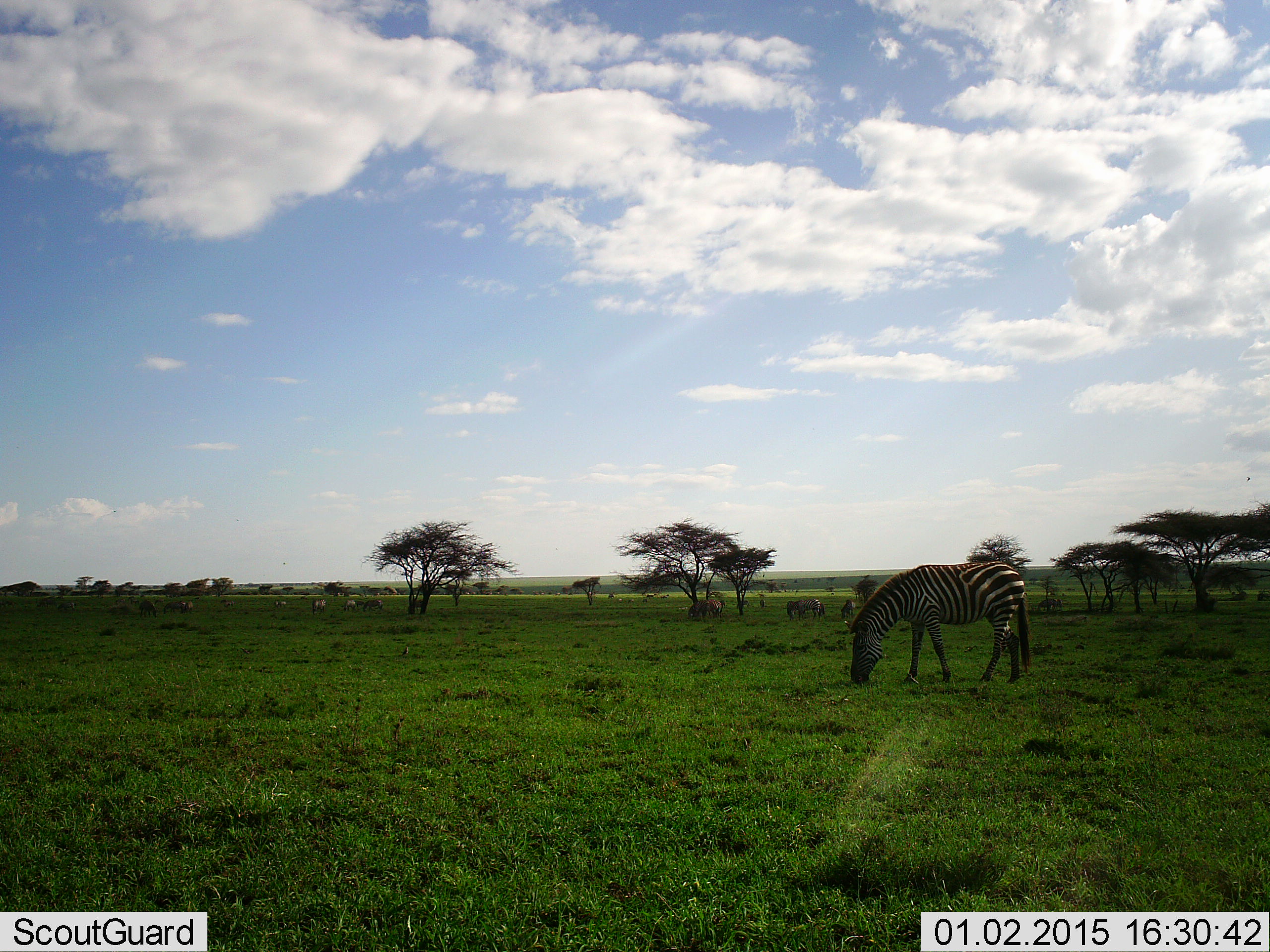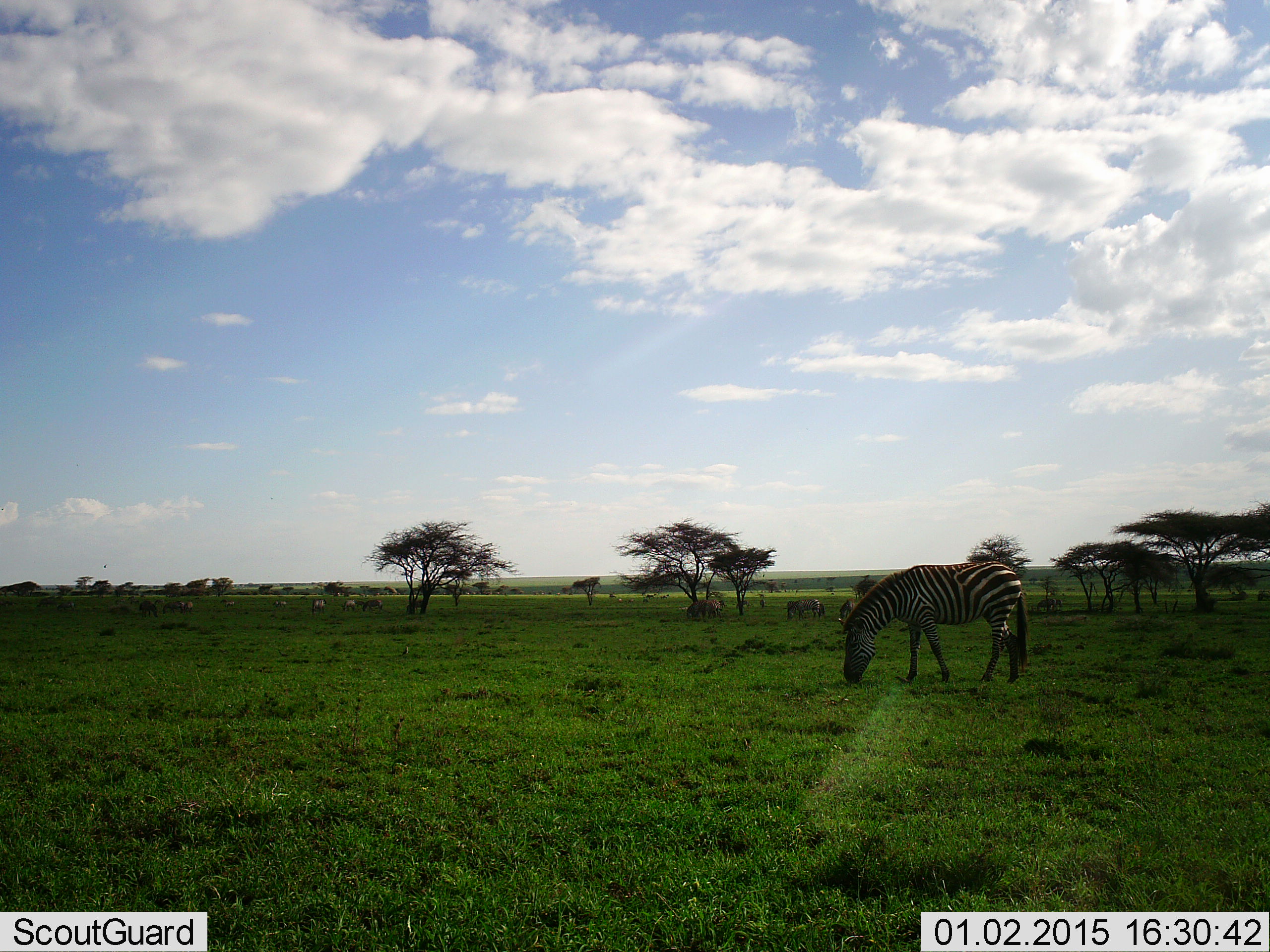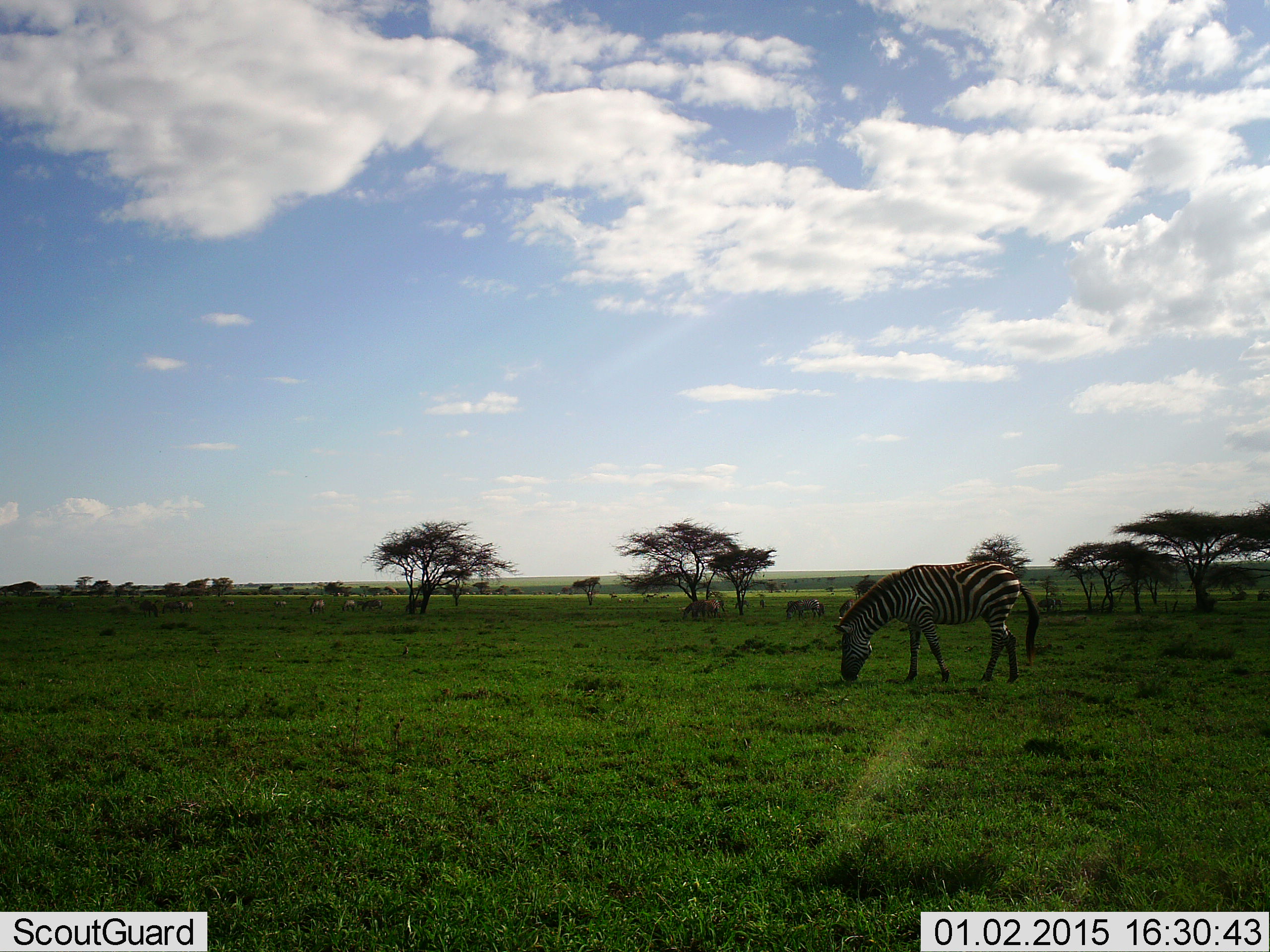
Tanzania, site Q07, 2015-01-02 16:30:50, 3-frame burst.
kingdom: Animalia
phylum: Chordata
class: Mammalia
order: Perissodactyla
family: Equidae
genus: Equus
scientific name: Equus quagga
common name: plains zebra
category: zebra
Zebra (plains zebra) (Equus quagga), count 1. Behavior (volunteer vote fractions): standing 20%, resting 0%, moving 10%, interacting 0%. Young present (vote fraction): 0%. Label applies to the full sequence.